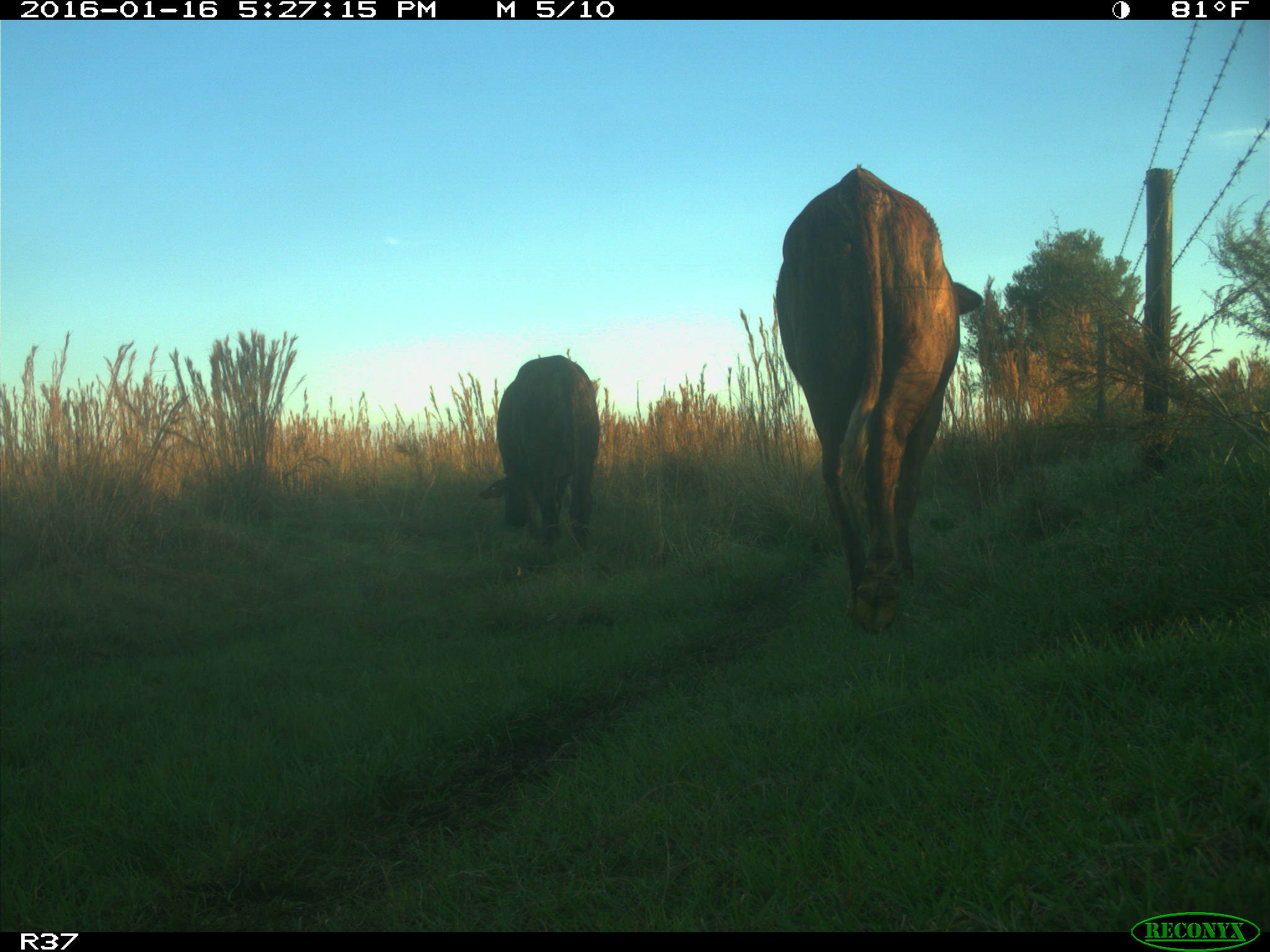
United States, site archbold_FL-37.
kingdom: Animalia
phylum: Chordata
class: Mammalia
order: Artiodactyla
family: Bovidae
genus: Bos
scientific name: Bos taurus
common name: domestic cow